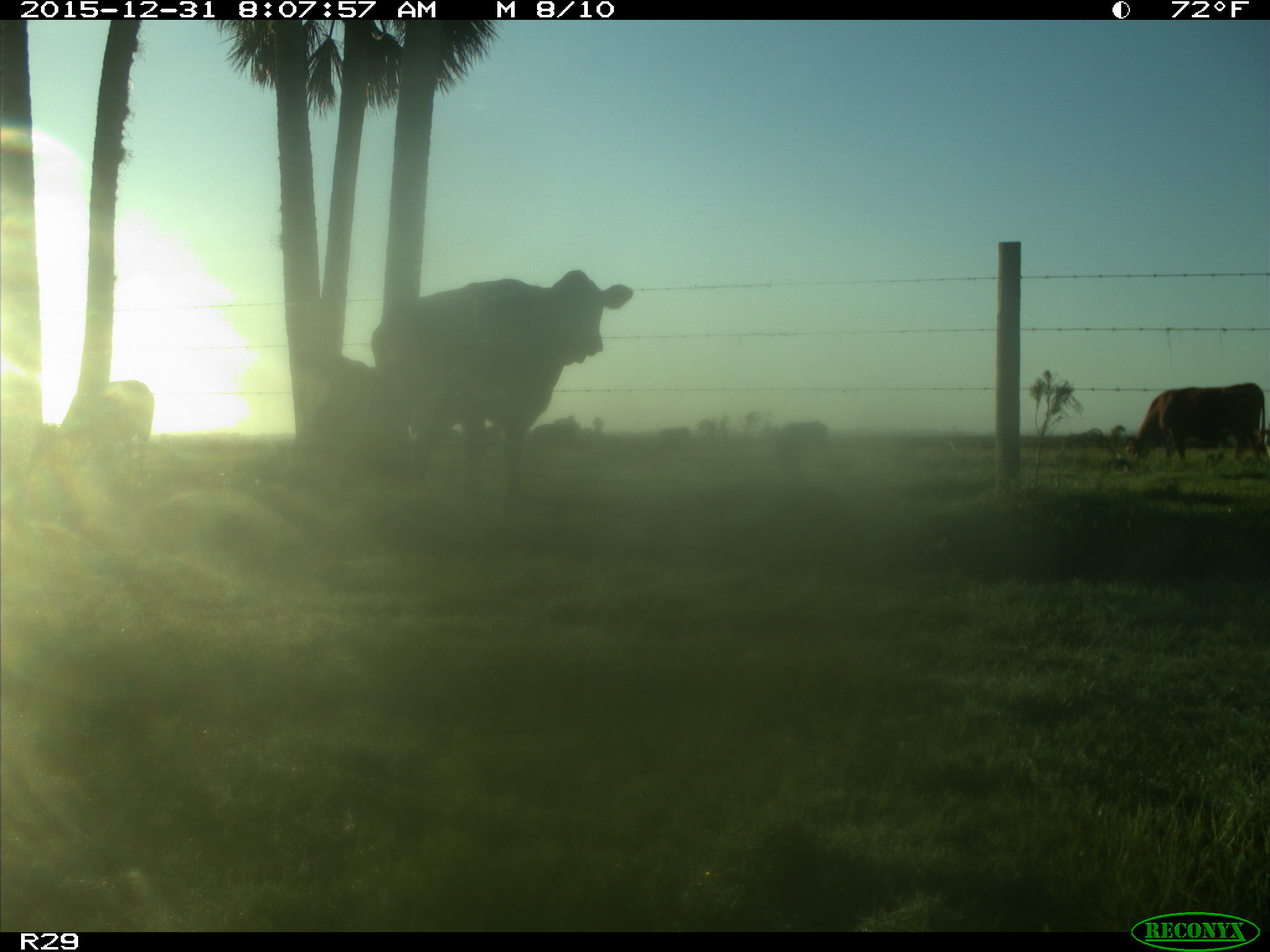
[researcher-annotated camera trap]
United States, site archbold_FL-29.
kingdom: Animalia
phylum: Chordata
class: Mammalia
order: Artiodactyla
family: Bovidae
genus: Bos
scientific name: Bos taurus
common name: domestic cow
Bos taurus (domestic cow).